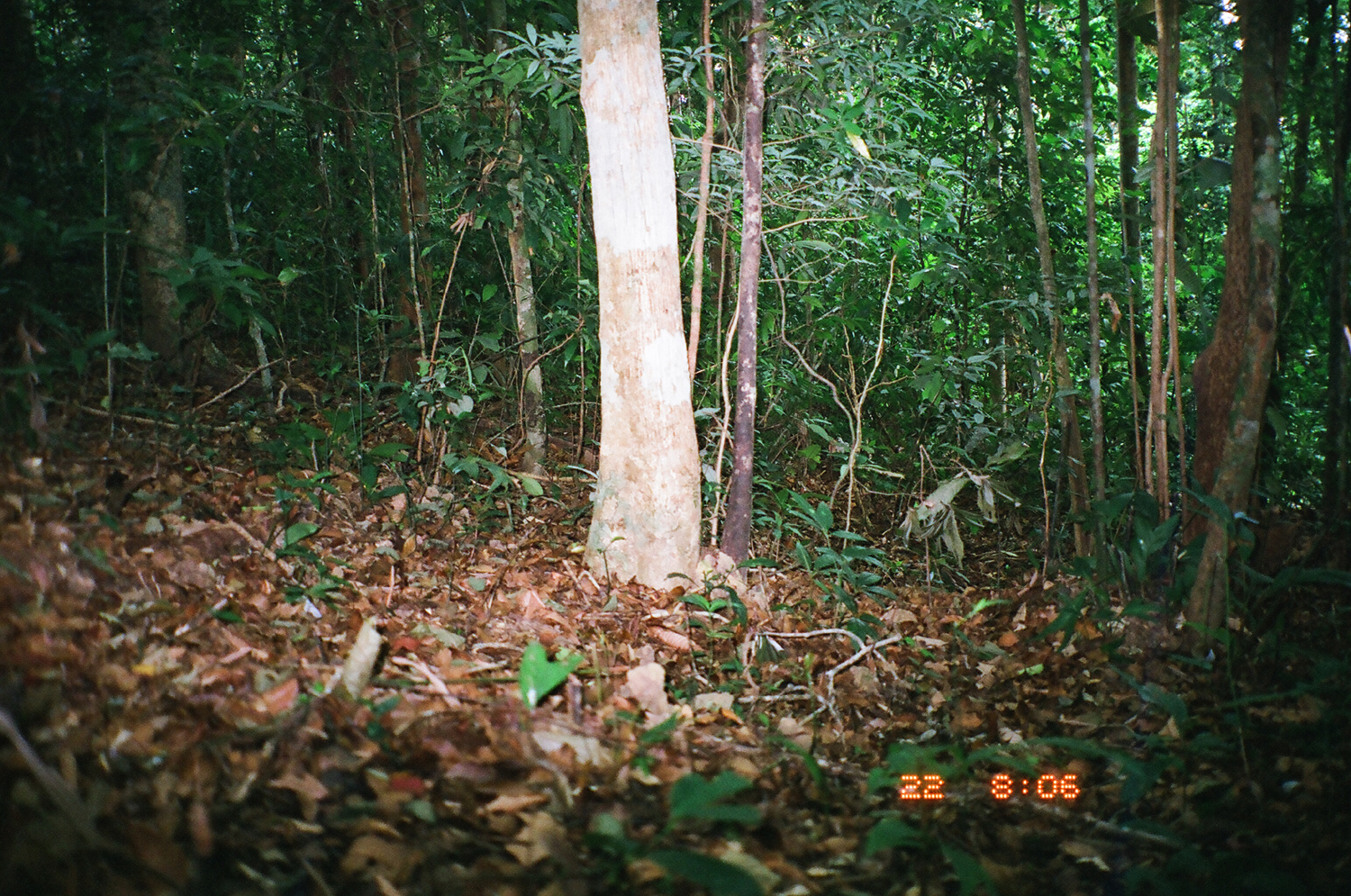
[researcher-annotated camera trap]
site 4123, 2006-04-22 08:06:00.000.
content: unidentified animal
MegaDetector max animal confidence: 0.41